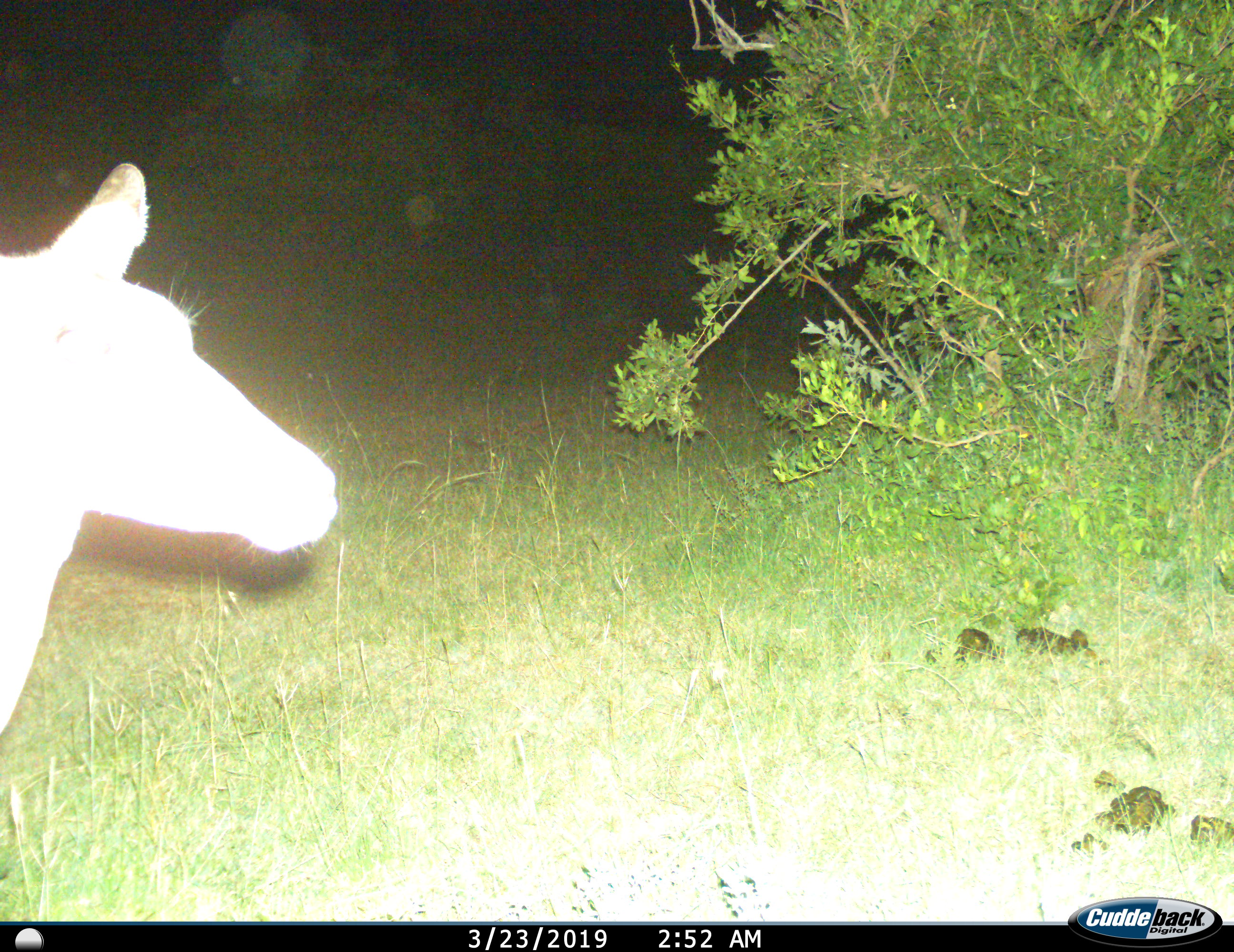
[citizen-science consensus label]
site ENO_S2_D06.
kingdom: Animalia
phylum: Chordata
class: Mammalia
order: Artiodactyla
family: Bovidae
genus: Aepyceros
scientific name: Aepyceros melampus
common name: impala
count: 1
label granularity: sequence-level